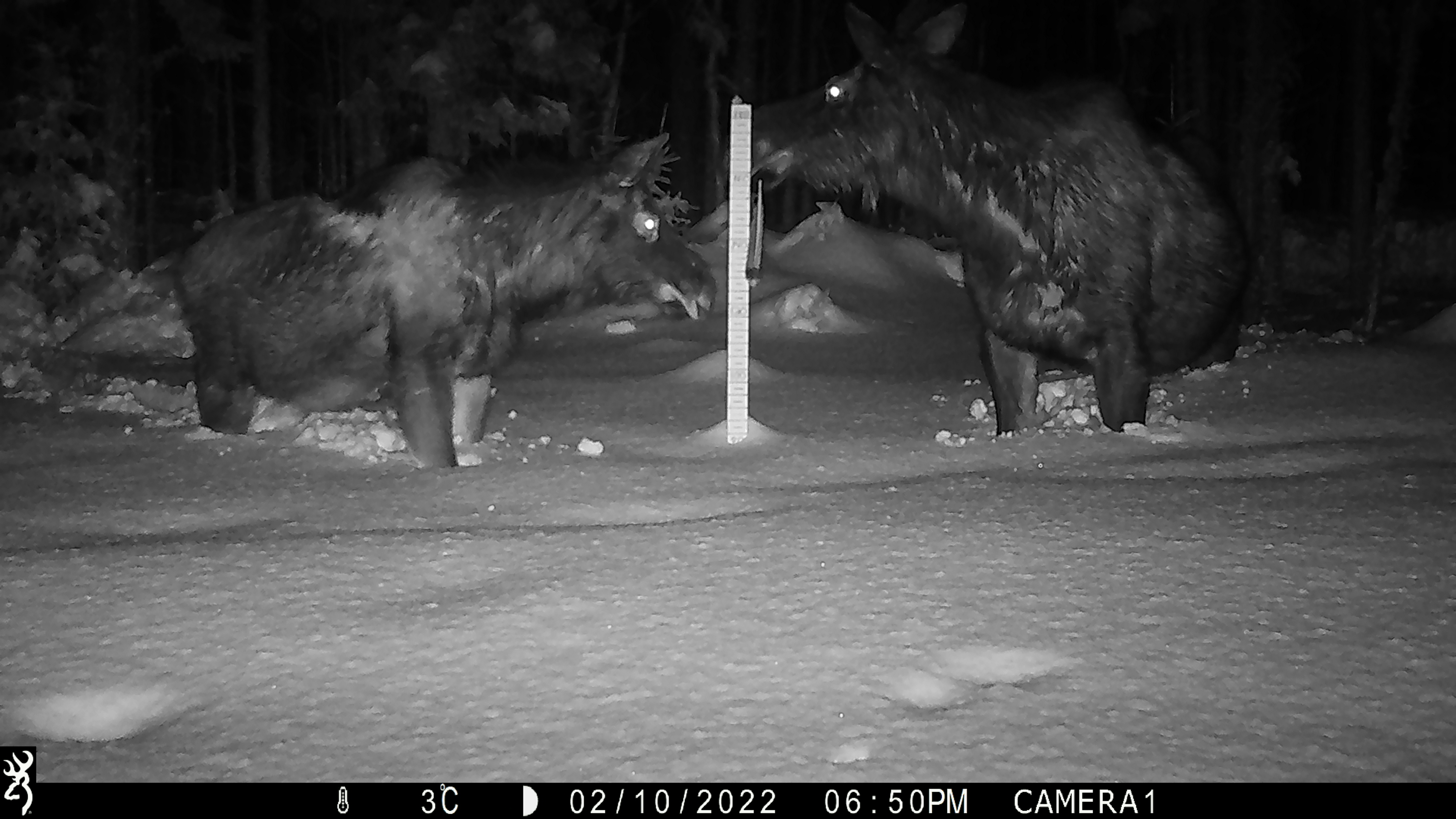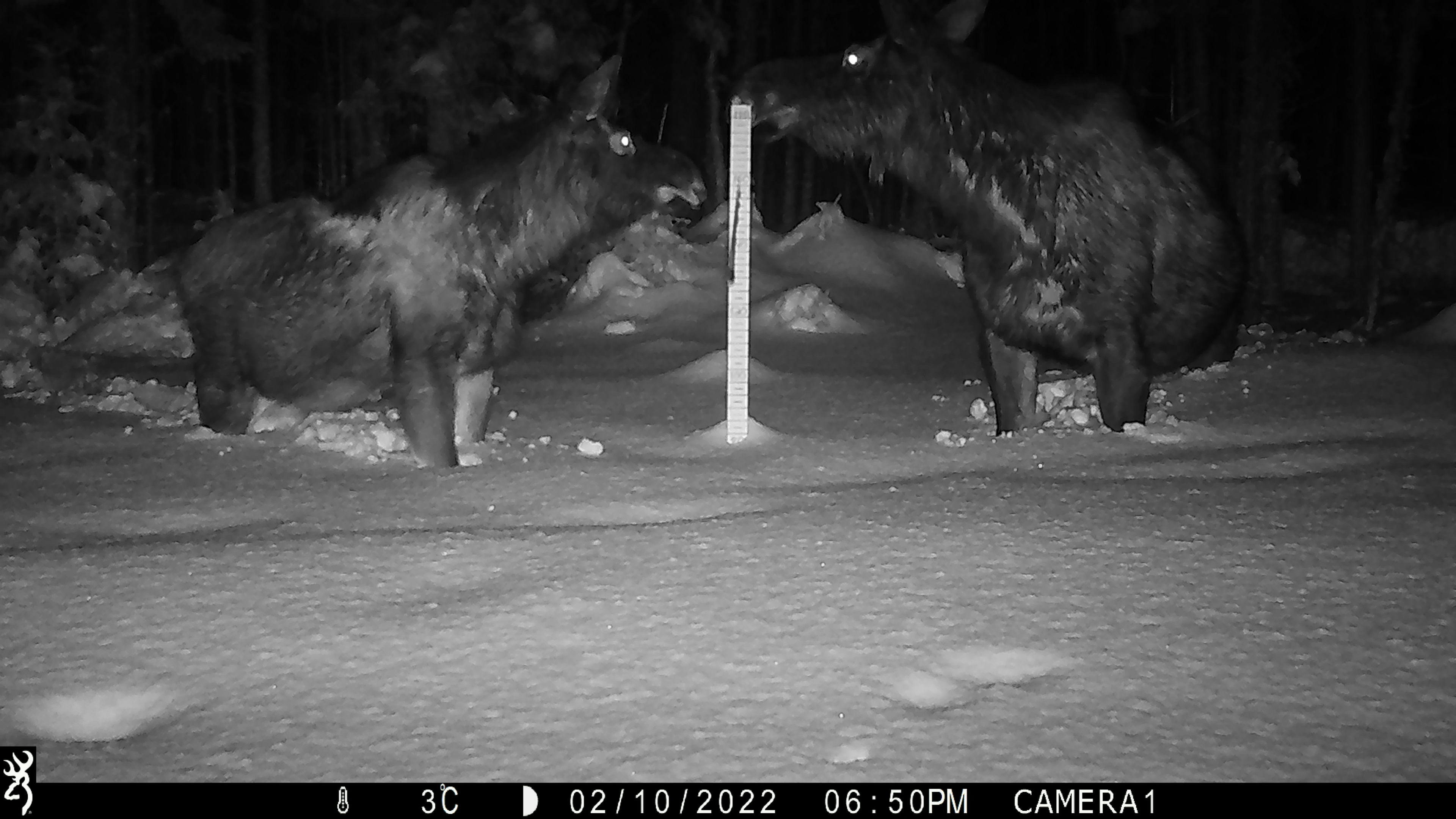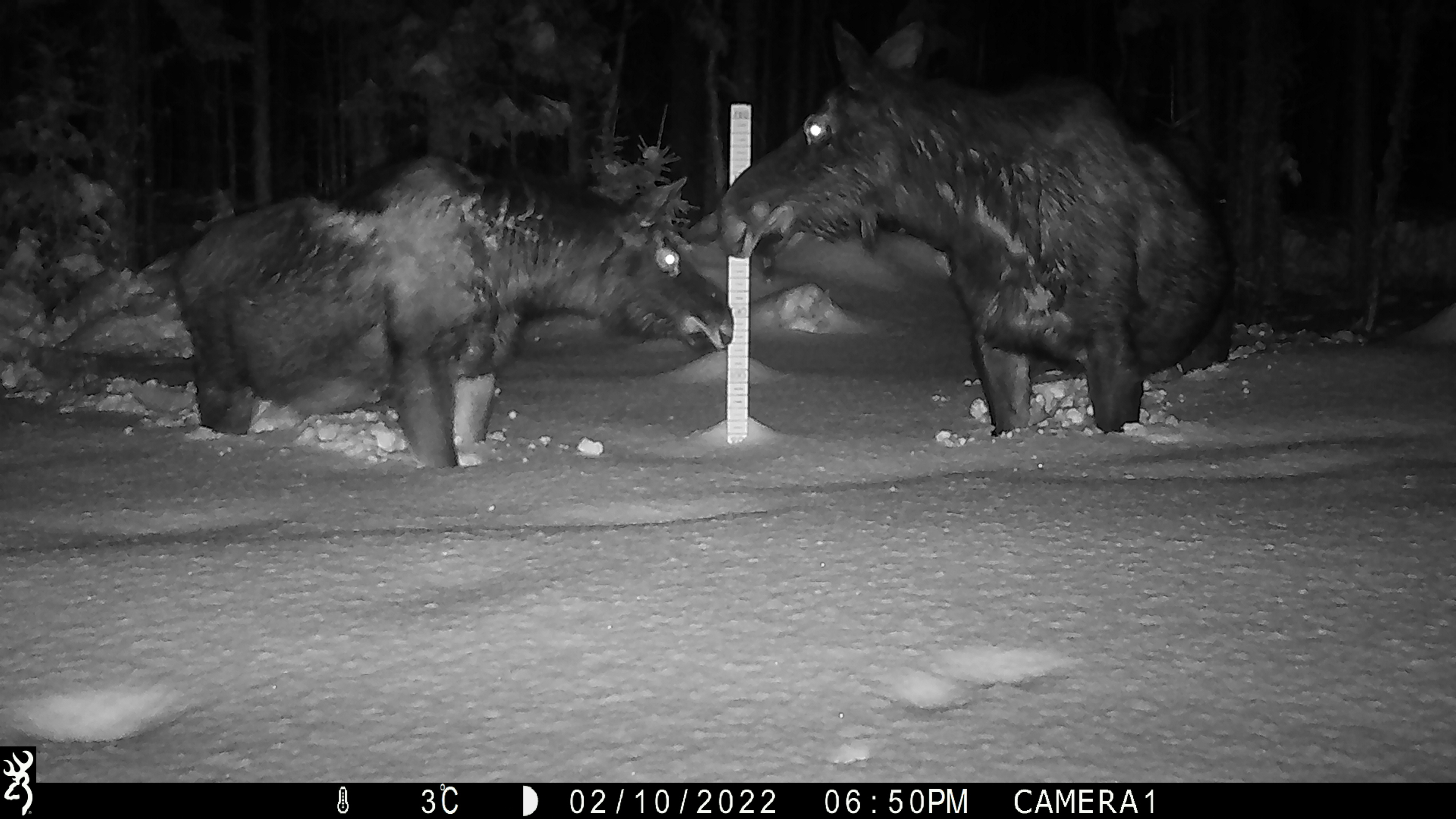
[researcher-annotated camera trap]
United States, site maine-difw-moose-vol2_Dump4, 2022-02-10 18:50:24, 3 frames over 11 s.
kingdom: Animalia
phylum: Chordata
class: Mammalia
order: Artiodactyla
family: Cervidae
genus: Alces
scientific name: Alces alces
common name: moose